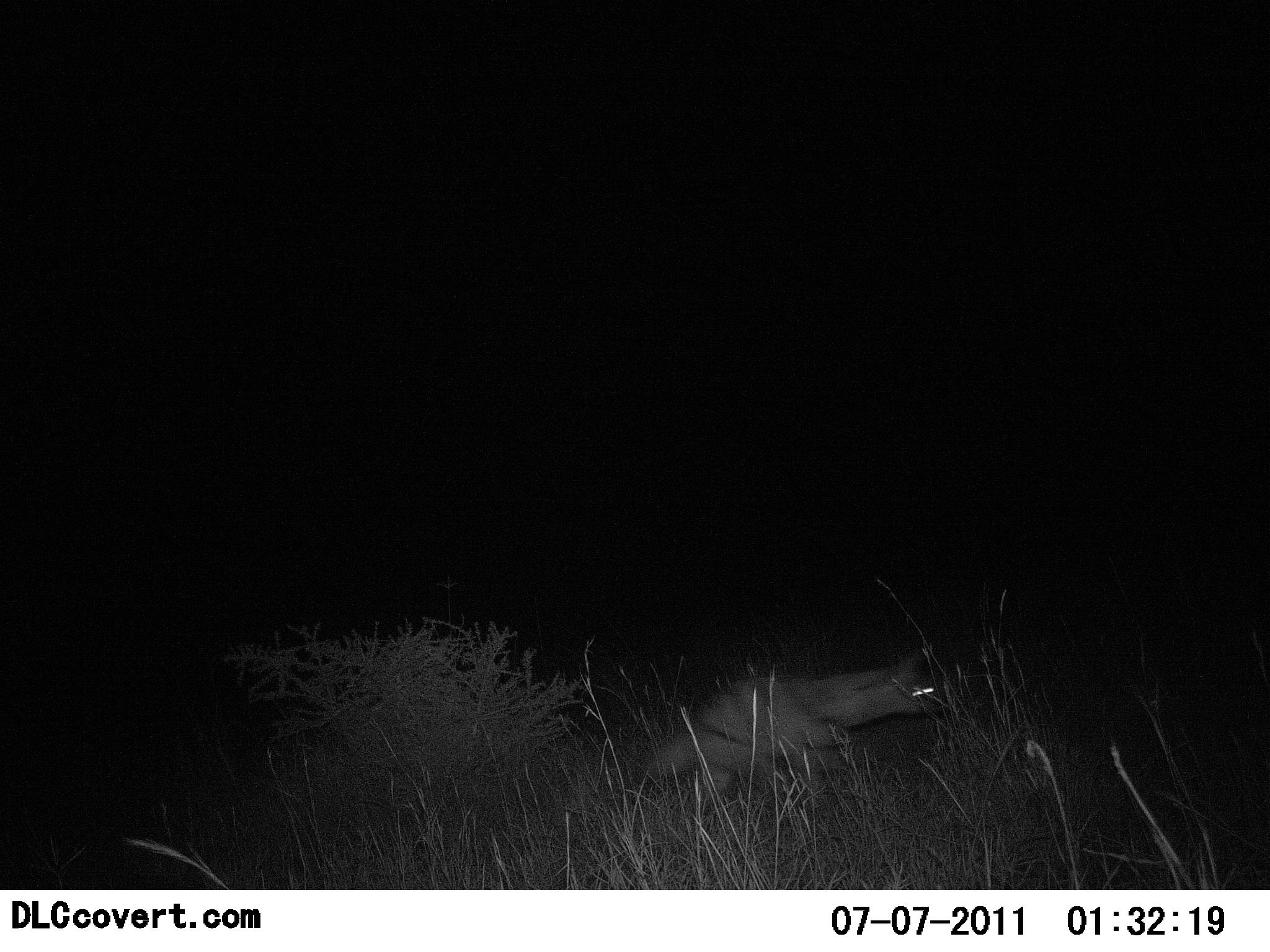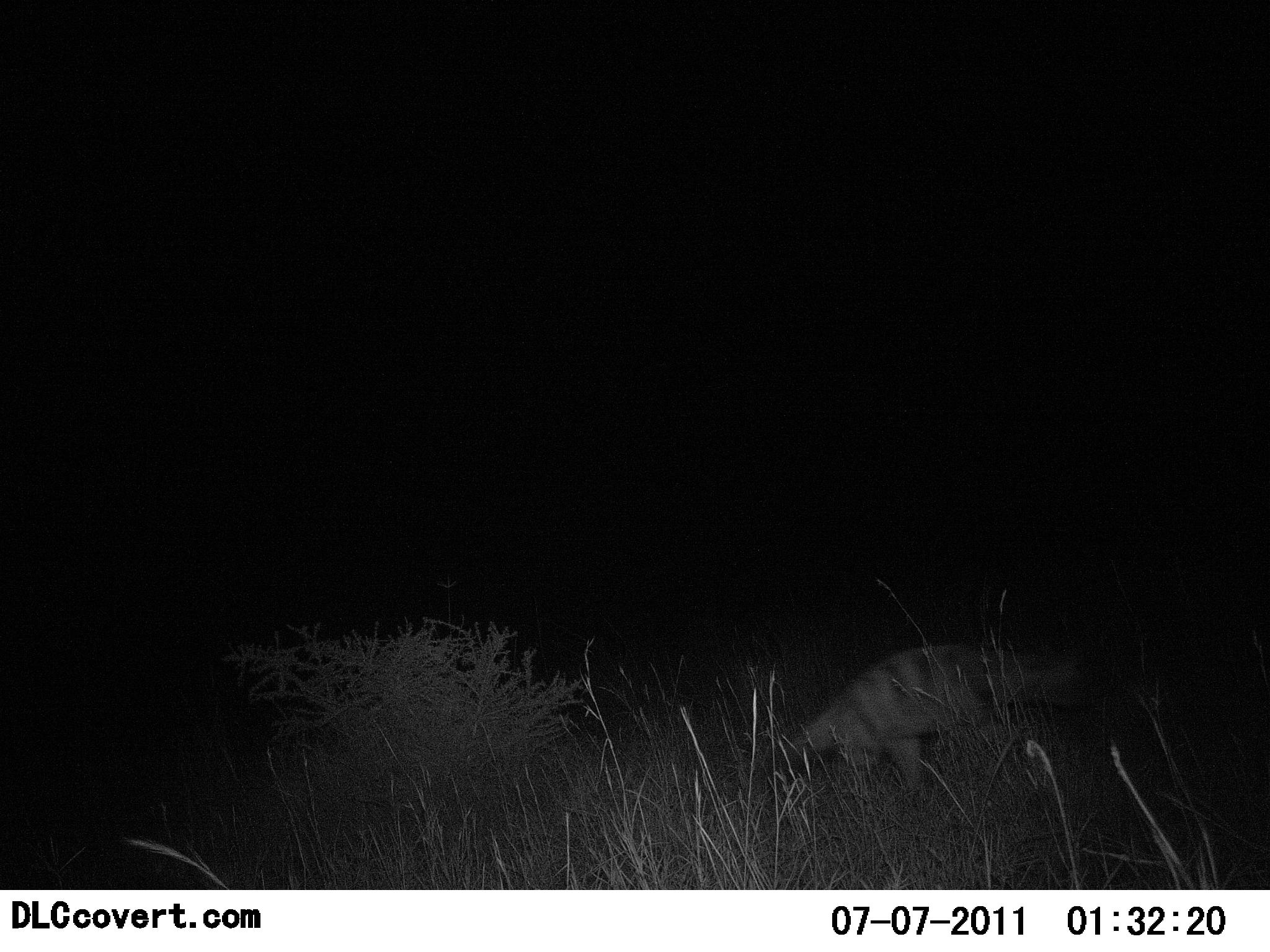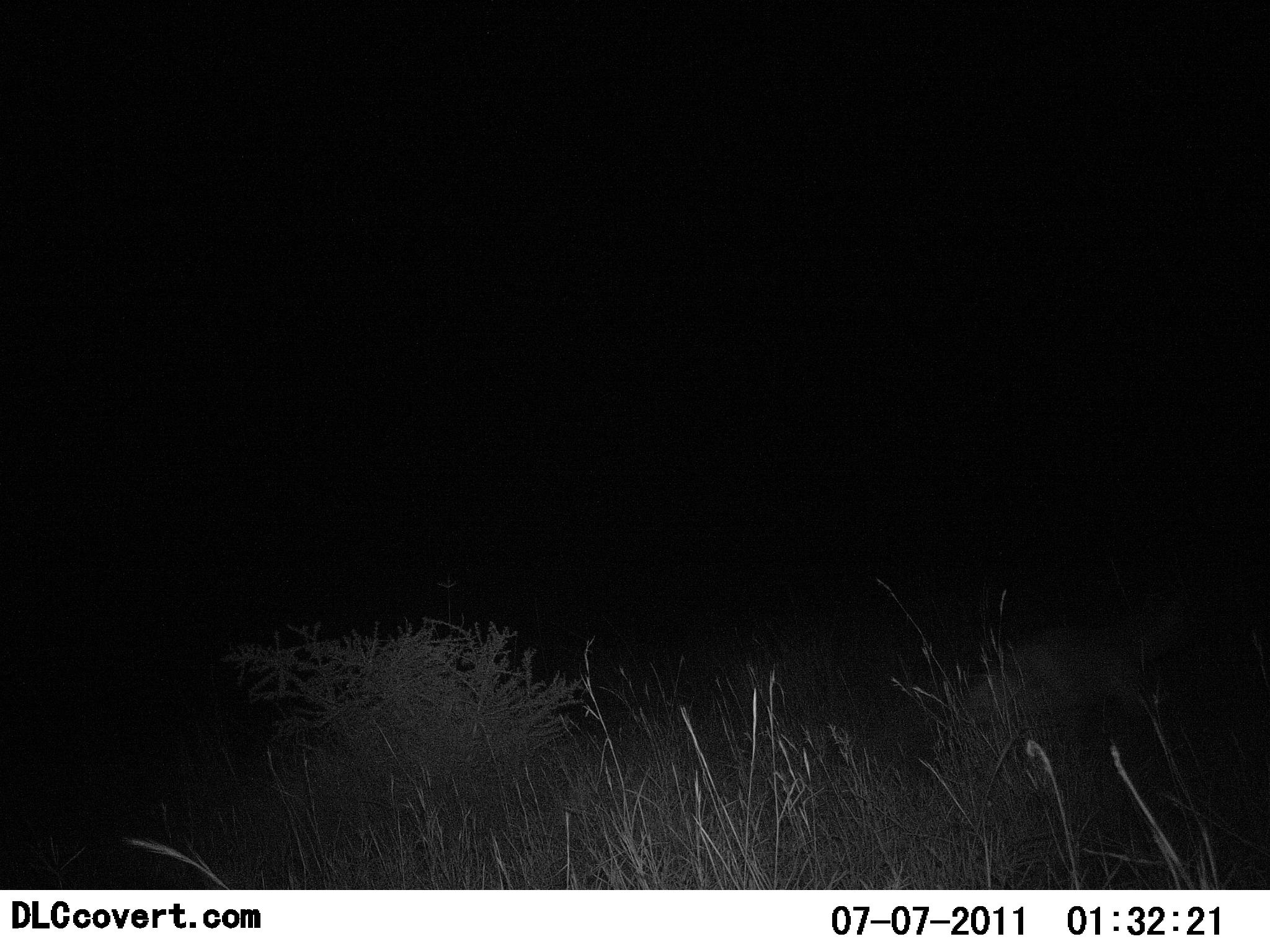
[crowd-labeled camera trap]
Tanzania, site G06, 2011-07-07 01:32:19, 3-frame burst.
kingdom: Animalia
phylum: Chordata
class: Mammalia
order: Carnivora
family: Hyaenidae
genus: Proteles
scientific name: Proteles cristatus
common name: aardwolf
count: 1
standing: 0%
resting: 0%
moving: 100%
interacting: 0%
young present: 0%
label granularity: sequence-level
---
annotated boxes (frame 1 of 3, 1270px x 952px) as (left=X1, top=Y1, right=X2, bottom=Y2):
animal: (left=618, top=646, right=958, bottom=860)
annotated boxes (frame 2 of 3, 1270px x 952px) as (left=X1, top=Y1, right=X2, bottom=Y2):
animal: (left=790, top=633, right=1101, bottom=800)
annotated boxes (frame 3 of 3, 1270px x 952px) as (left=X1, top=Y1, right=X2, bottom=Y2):
animal: (left=936, top=596, right=1219, bottom=757)